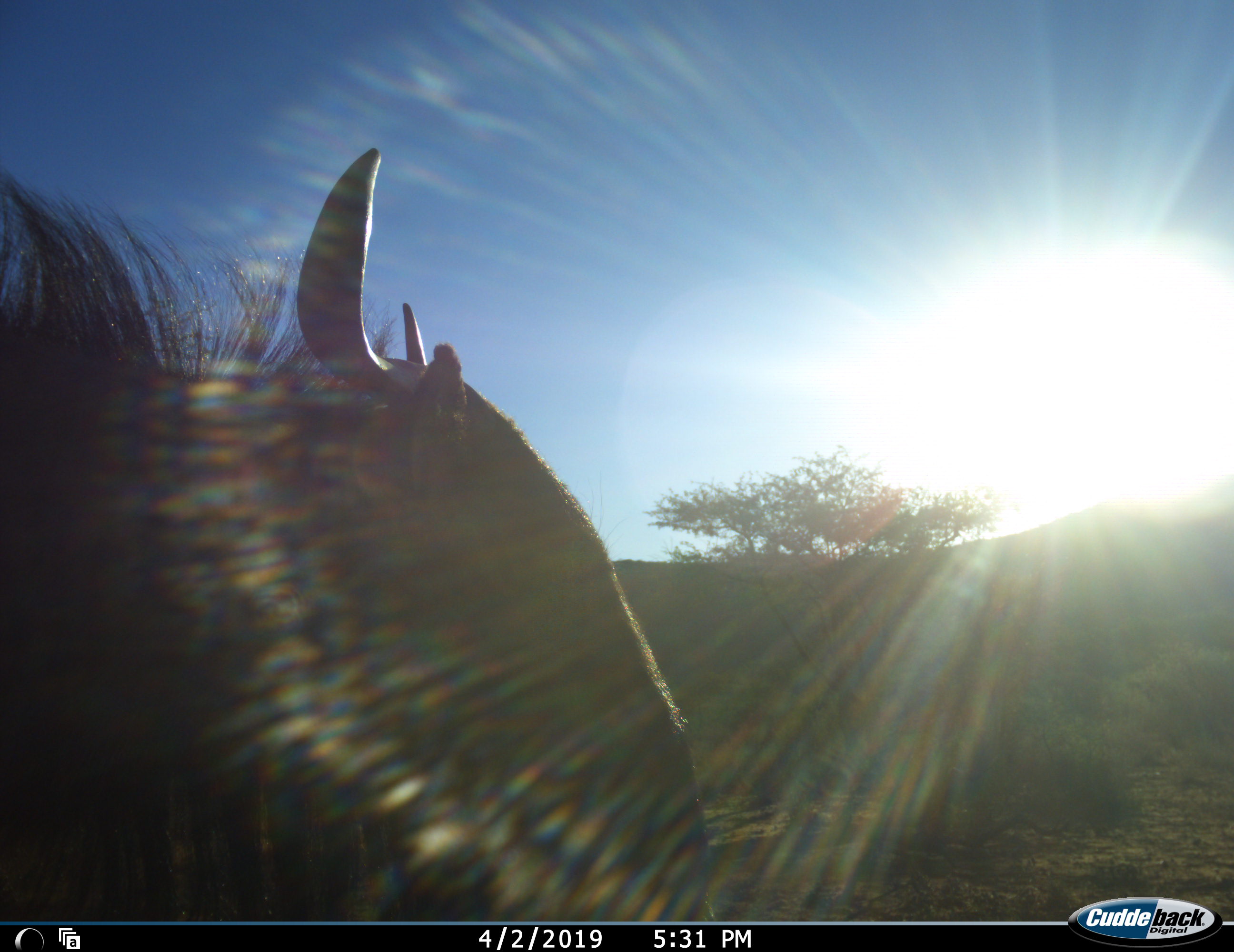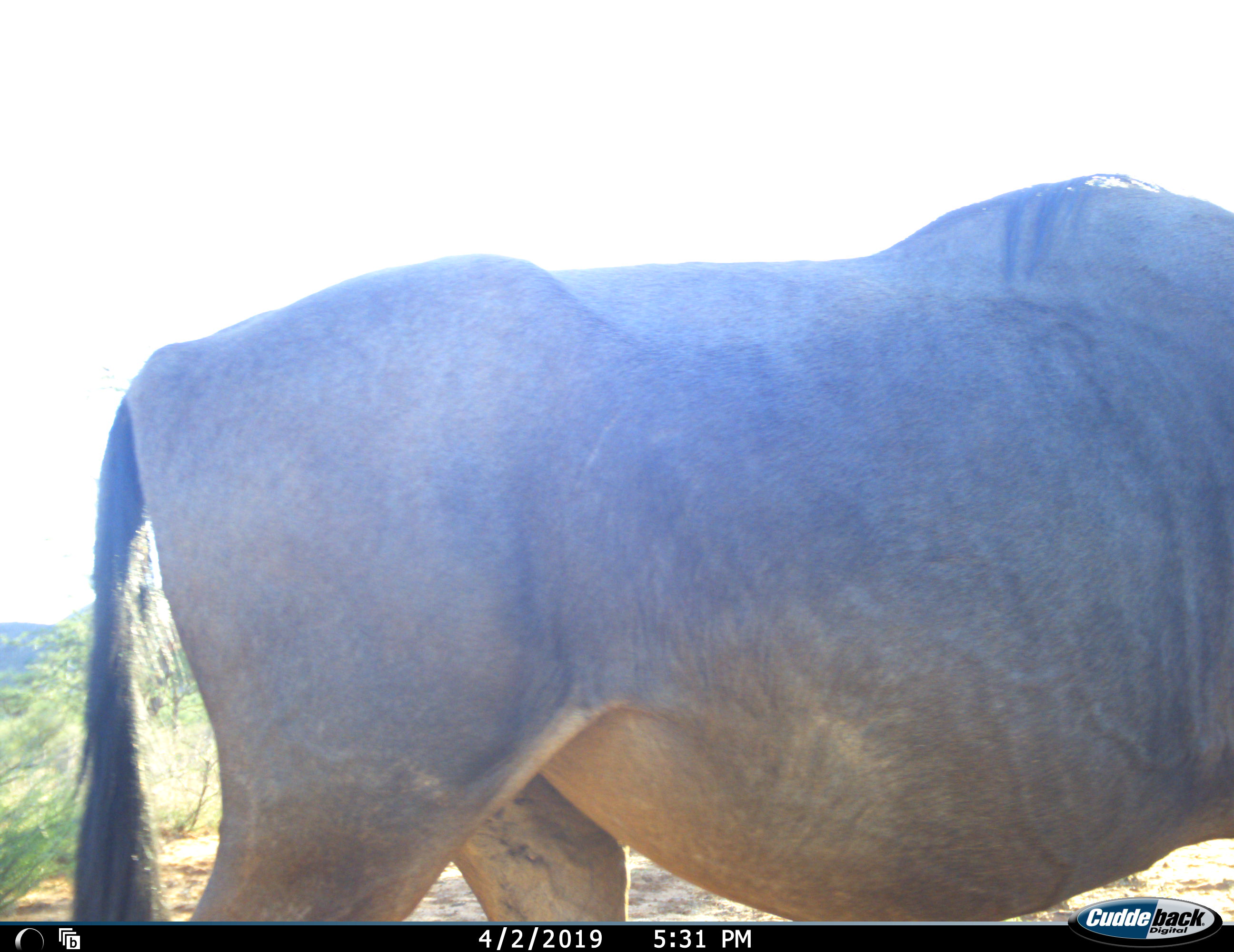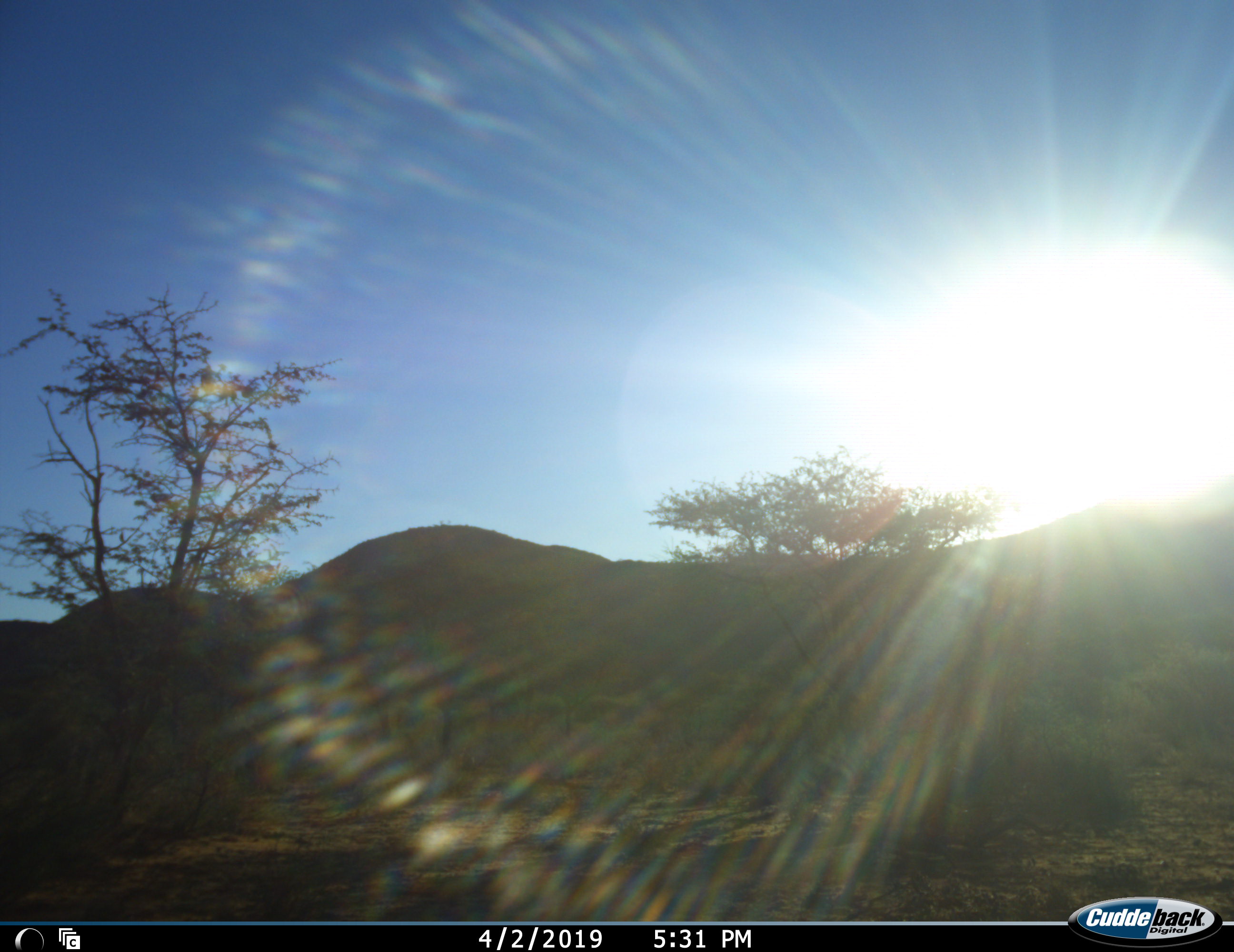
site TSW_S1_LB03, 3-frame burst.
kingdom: Animalia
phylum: Chordata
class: Mammalia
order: Artiodactyla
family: Bovidae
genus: Connochaetes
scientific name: Connochaetes taurinus taurinus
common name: blue wildebeest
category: wildebeestblue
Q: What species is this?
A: Wildebeestblue (blue wildebeest) (Connochaetes taurinus taurinus).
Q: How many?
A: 1.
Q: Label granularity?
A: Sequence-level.